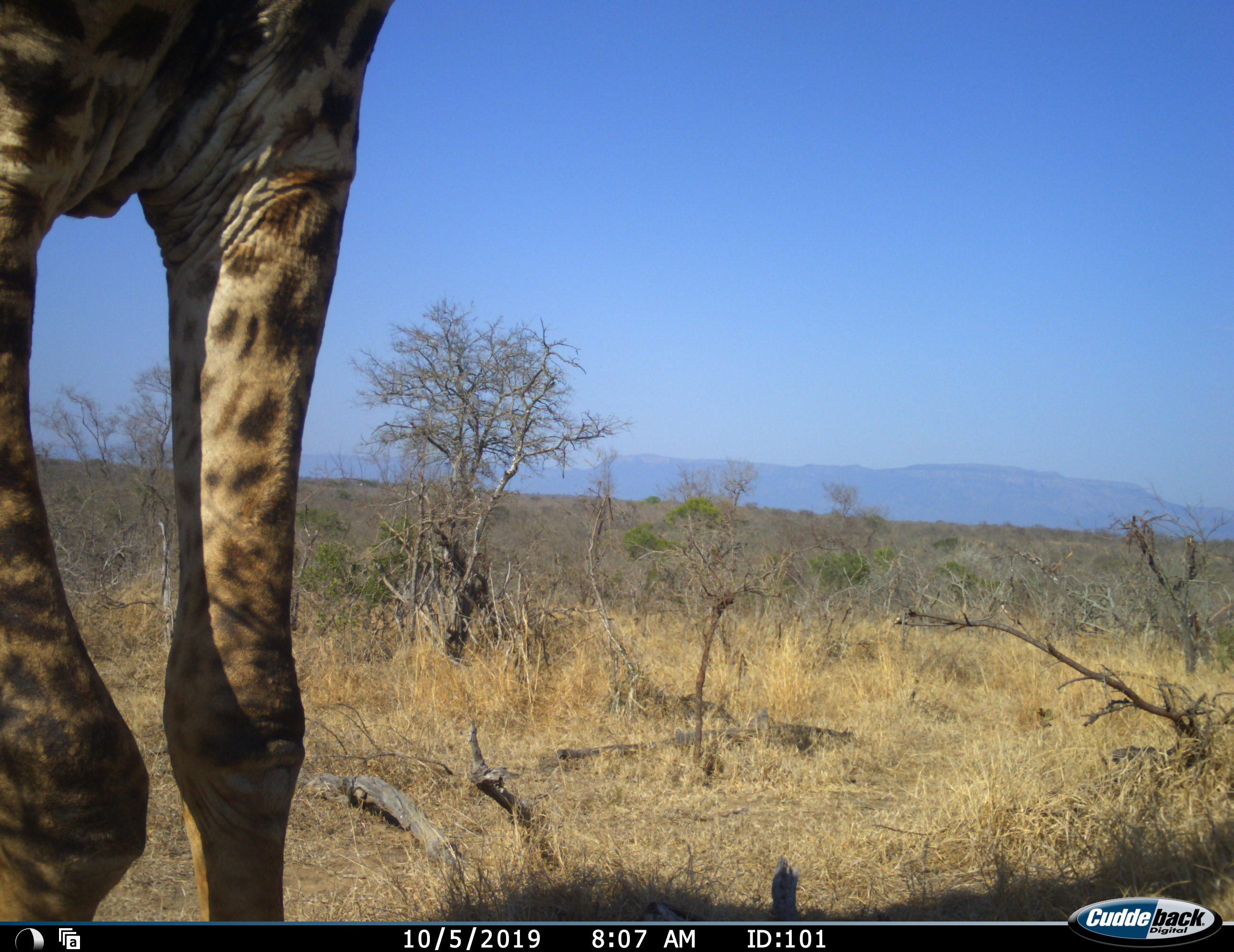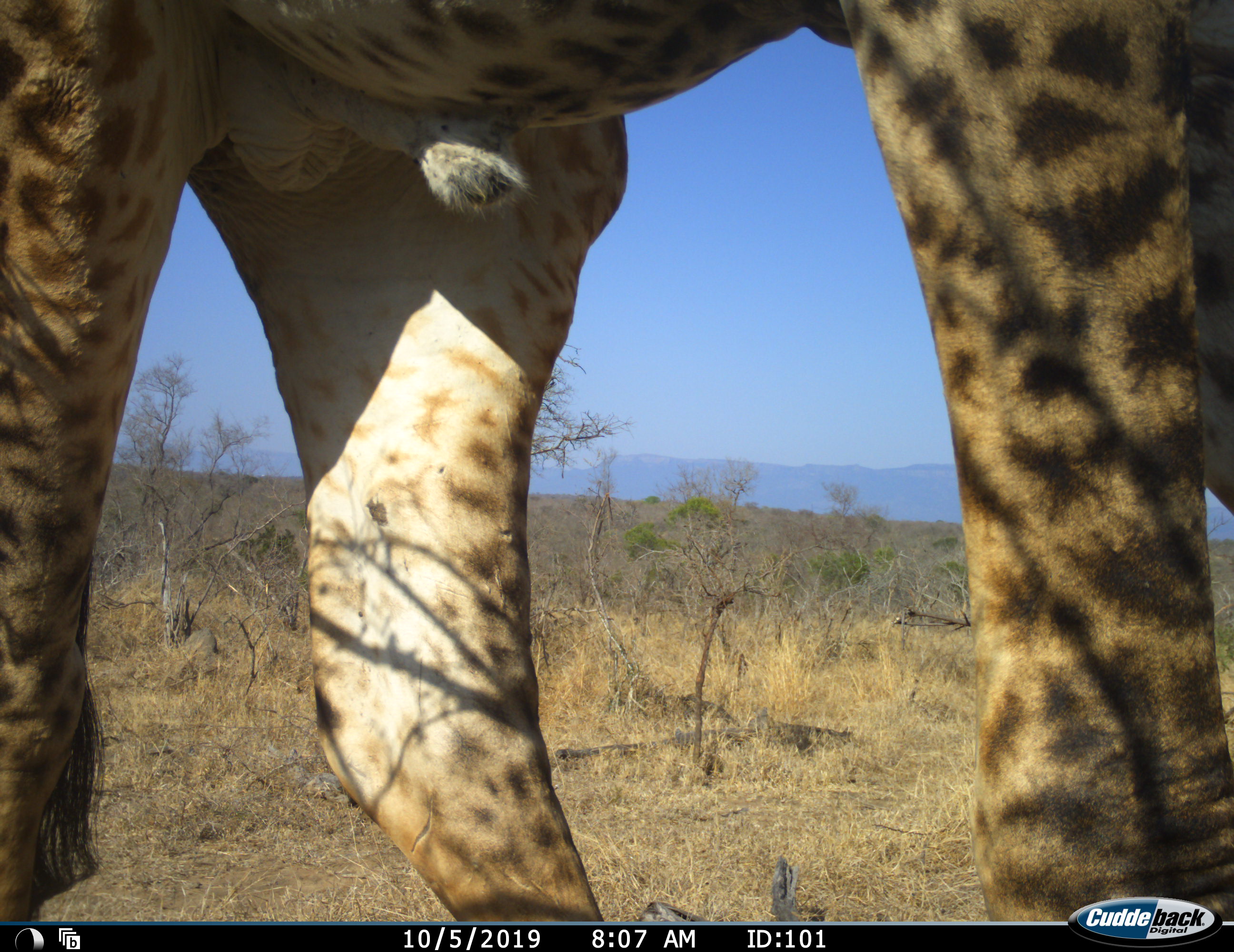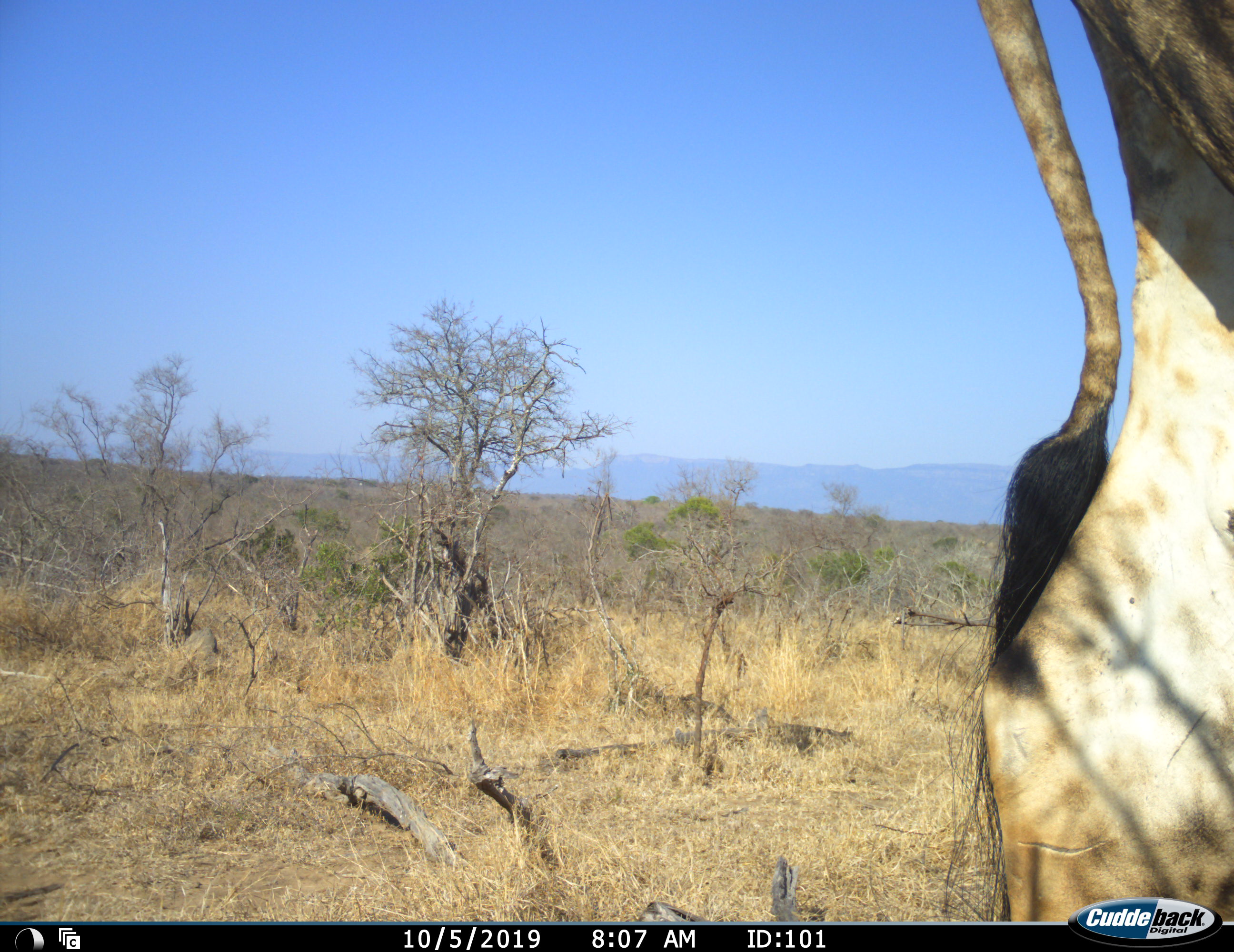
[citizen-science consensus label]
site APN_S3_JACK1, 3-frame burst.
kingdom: Animalia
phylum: Chordata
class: Mammalia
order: Artiodactyla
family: Giraffidae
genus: Giraffa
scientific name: Giraffa camelopardalis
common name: giraffe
Giraffe (Giraffa camelopardalis), count 1. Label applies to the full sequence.